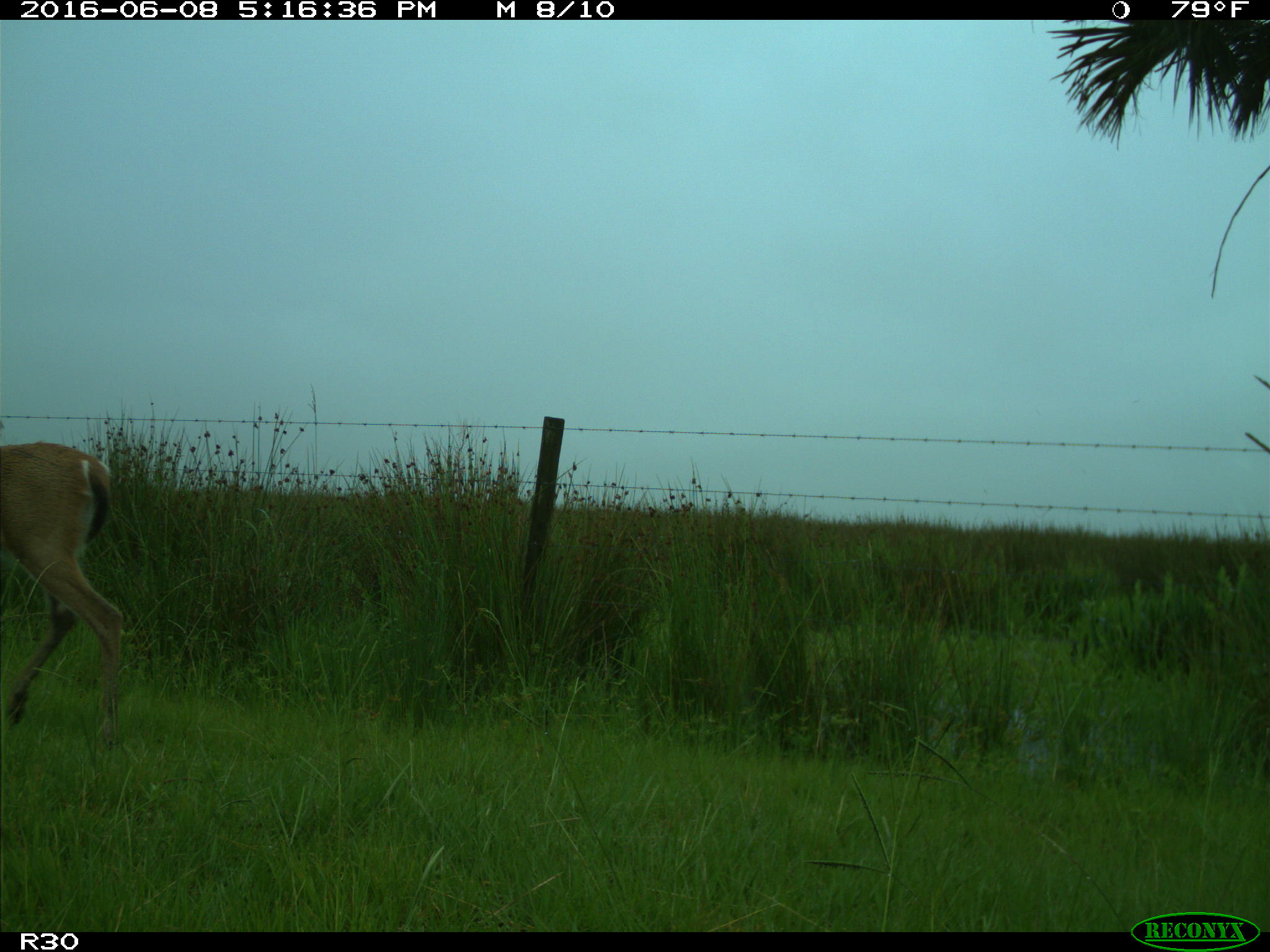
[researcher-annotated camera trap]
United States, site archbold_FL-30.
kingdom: Animalia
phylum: Chordata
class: Mammalia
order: Artiodactyla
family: Cervidae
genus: Odocoileus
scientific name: Odocoileus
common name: deer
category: unidentified deer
Unidentified deer (deer) (Odocoileus).